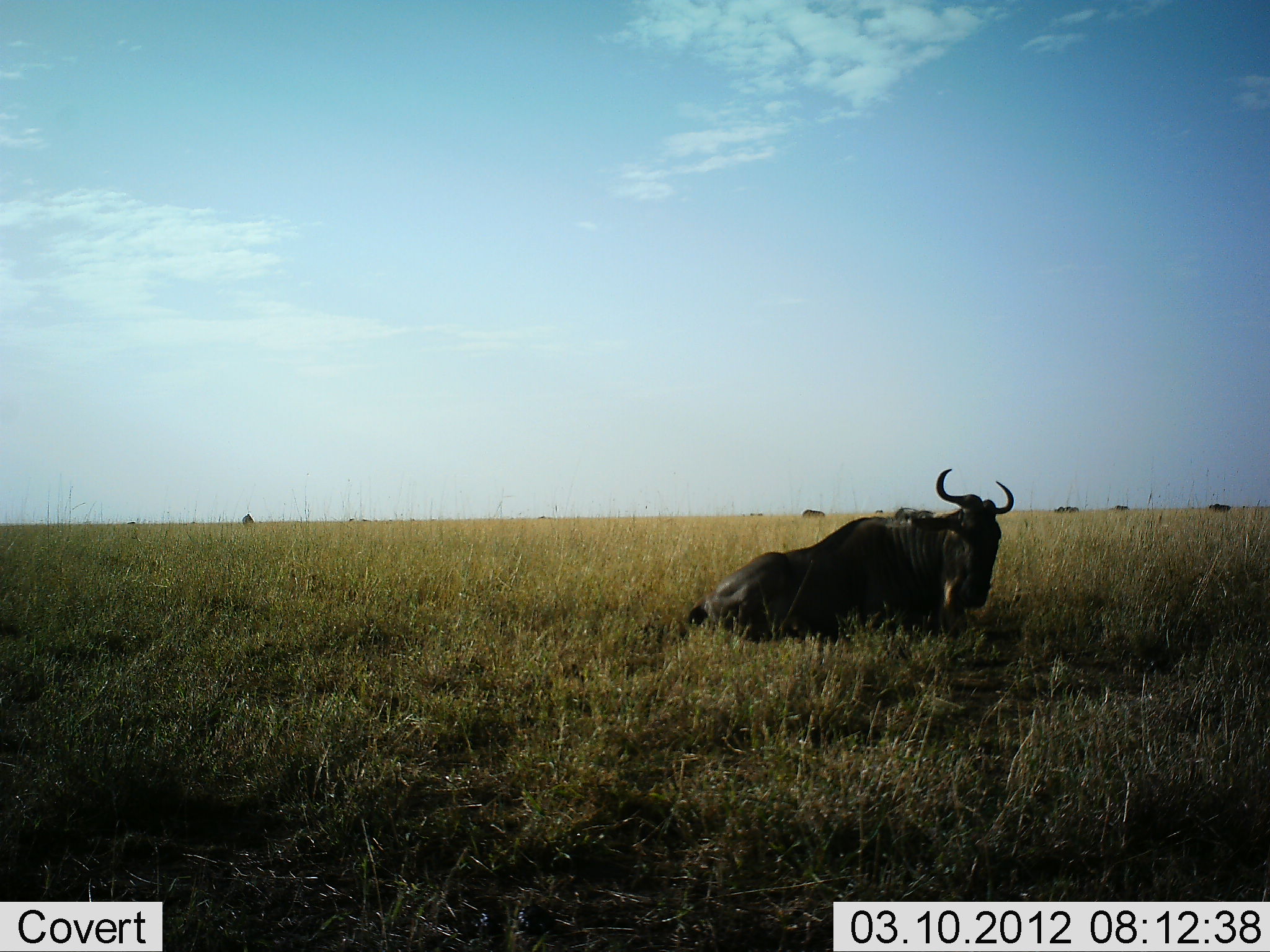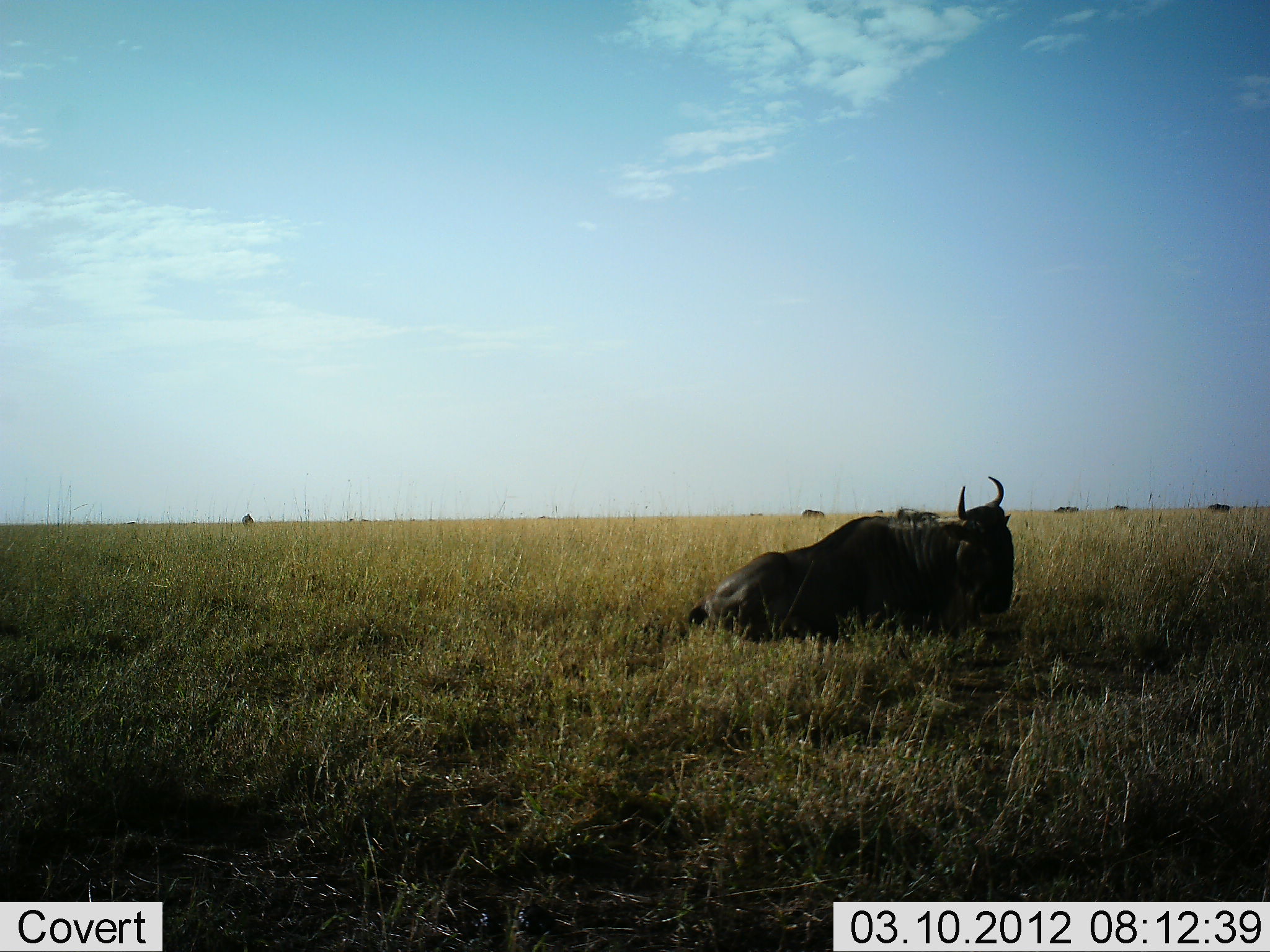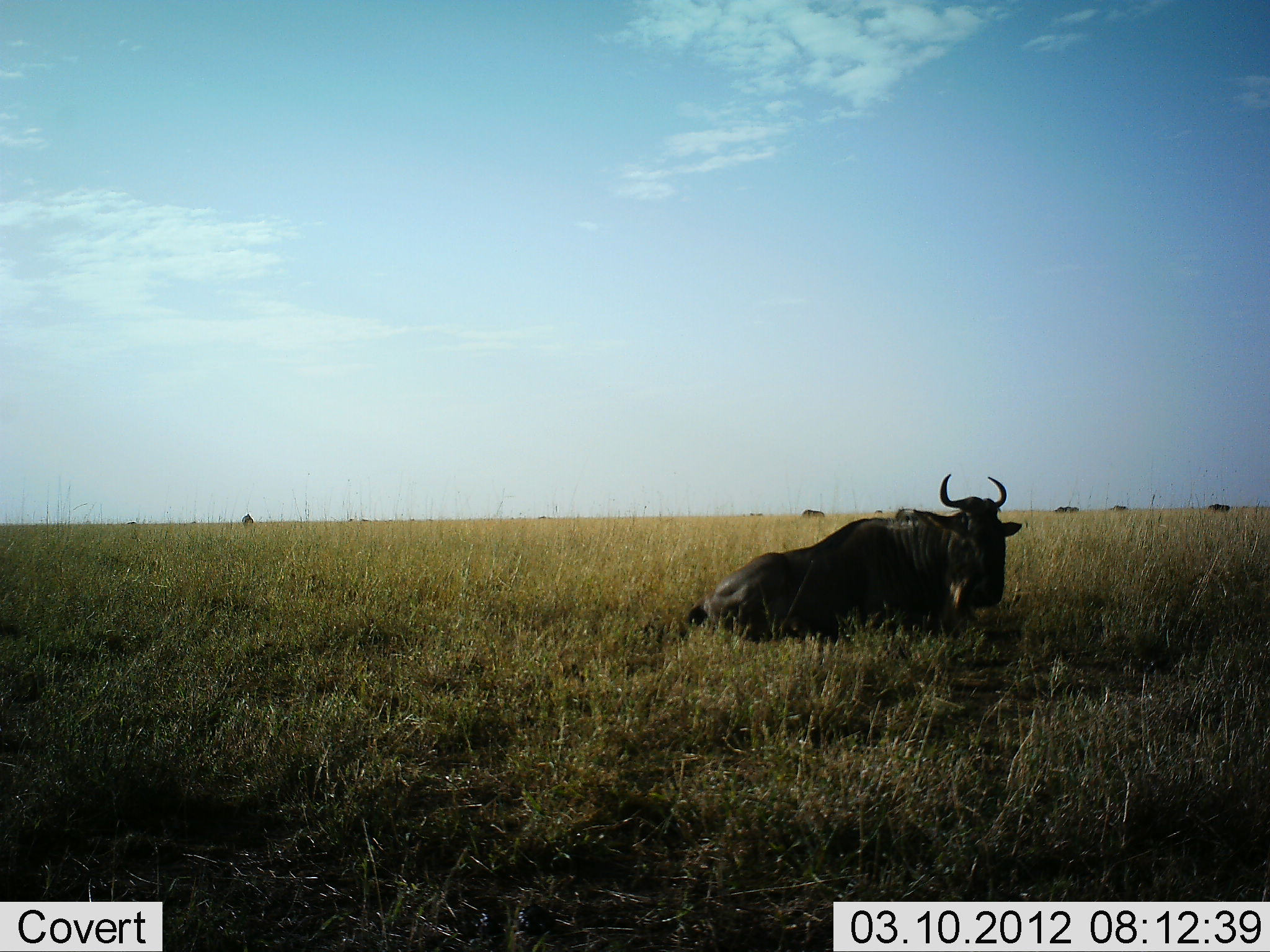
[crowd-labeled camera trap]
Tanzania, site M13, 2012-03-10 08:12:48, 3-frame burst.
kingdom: Animalia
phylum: Chordata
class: Mammalia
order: Artiodactyla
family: Bovidae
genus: Connochaetes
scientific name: Connochaetes taurinus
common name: blue wildebeest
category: wildebeest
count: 1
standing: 14%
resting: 100%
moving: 0%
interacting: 0%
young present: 0%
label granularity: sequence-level